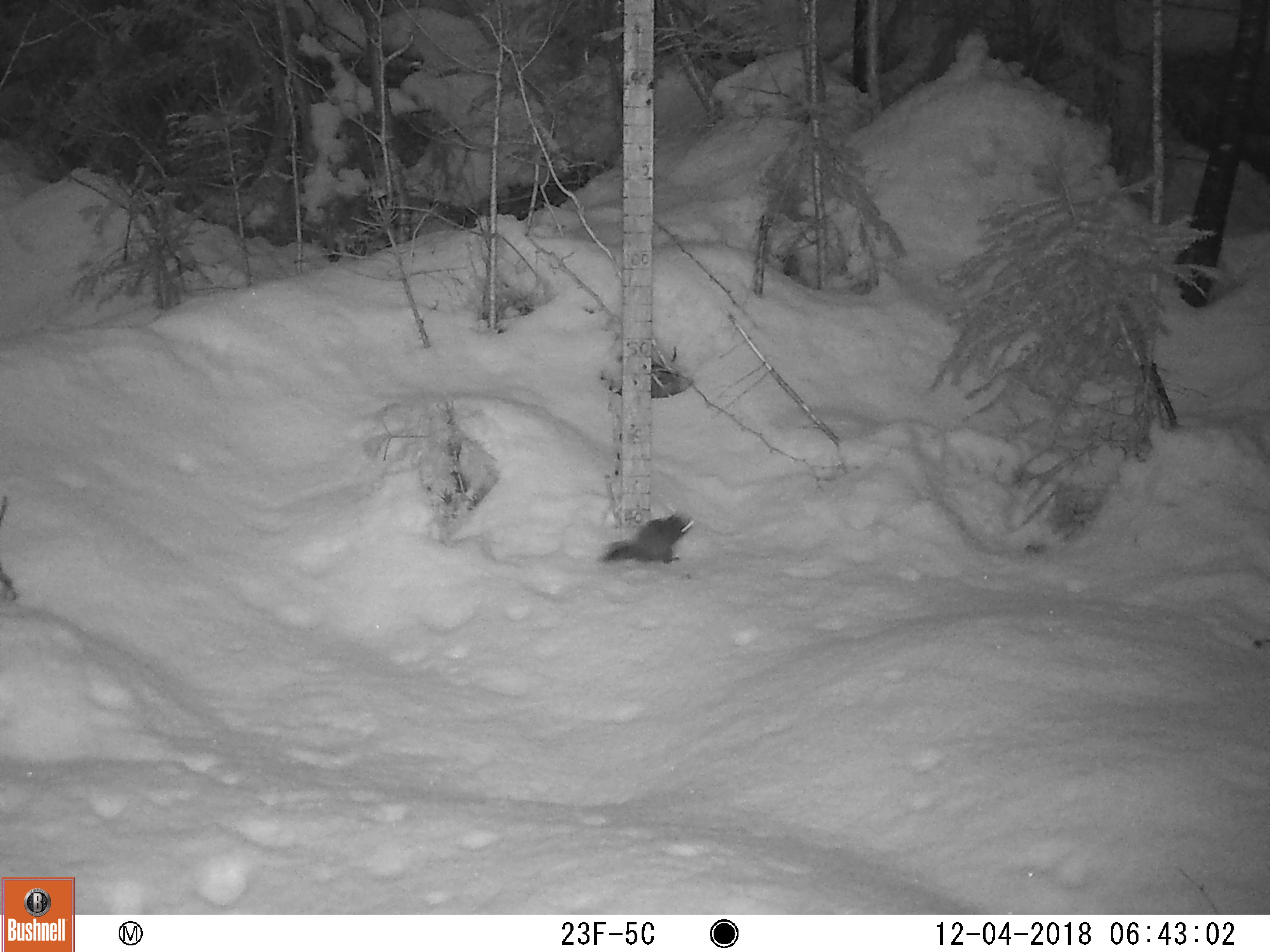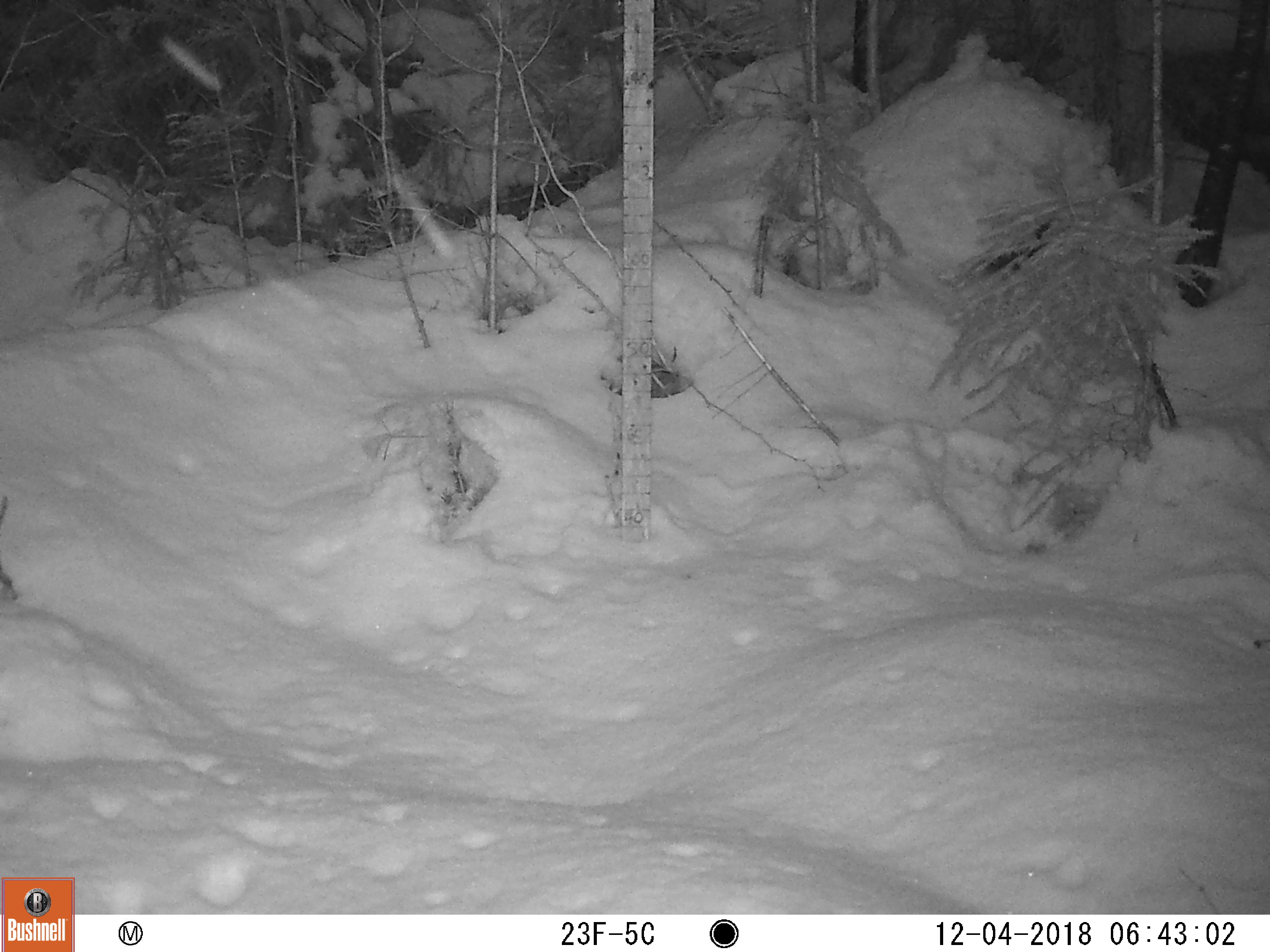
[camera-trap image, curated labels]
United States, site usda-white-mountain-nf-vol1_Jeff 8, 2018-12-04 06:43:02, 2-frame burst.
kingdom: Animalia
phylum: Chordata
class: Mammalia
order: Rodentia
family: Sciuridae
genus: Tamiasciurus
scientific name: Tamiasciurus hudsonicus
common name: red squirrel